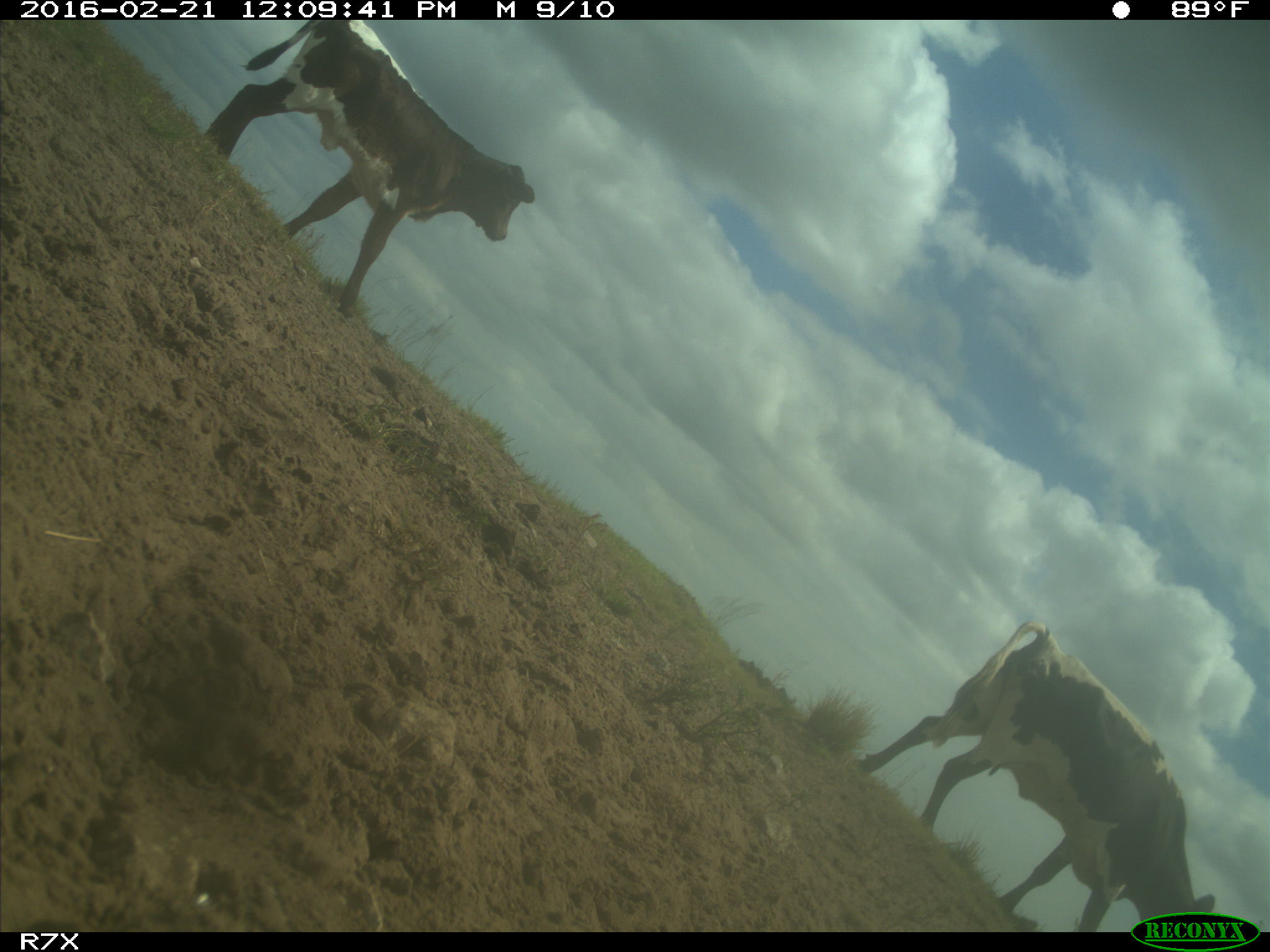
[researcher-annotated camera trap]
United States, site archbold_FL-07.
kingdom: Animalia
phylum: Chordata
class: Mammalia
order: Artiodactyla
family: Bovidae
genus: Bos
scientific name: Bos taurus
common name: domestic cow